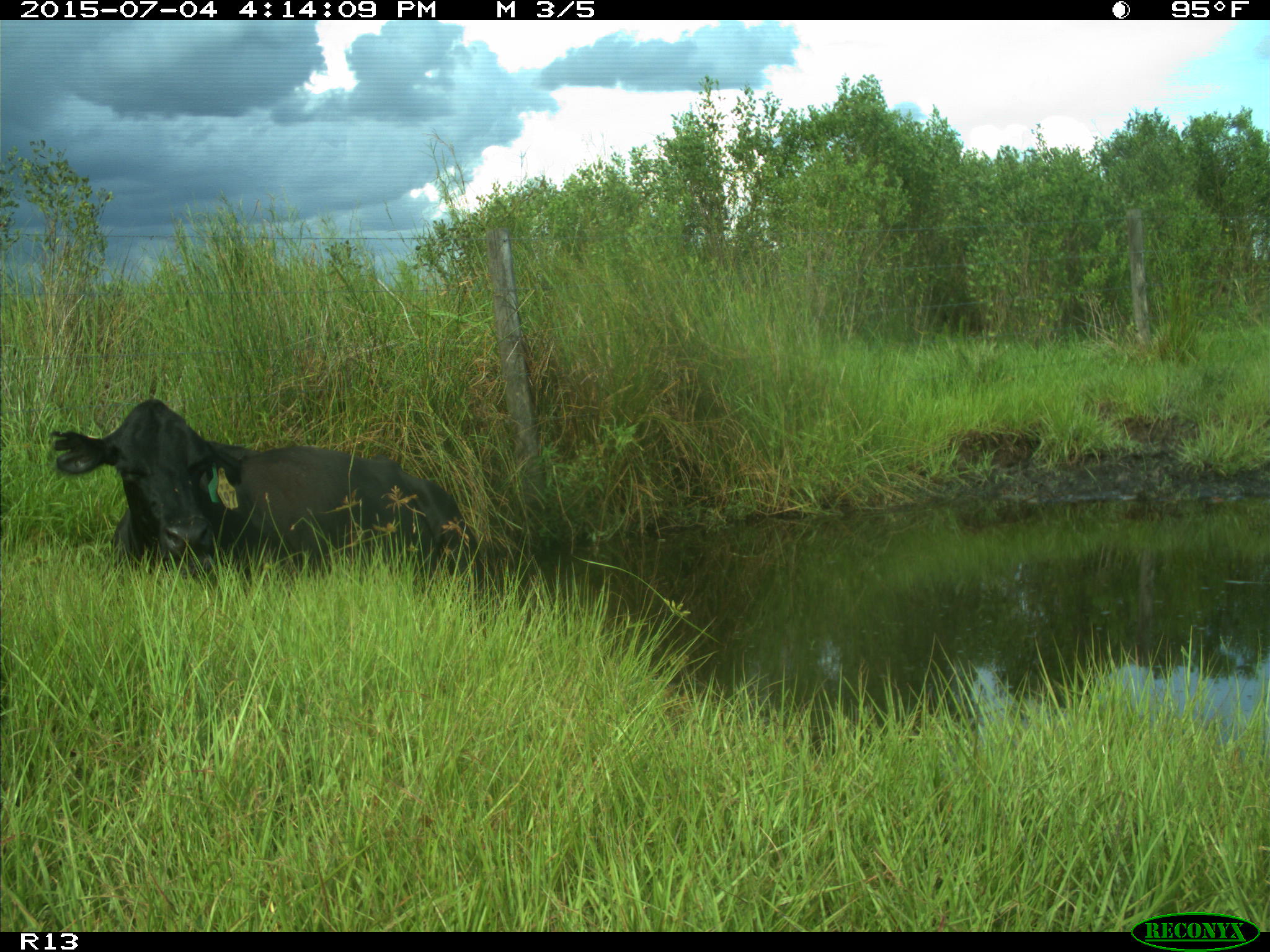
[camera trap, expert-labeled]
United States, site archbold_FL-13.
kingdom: Animalia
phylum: Chordata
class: Mammalia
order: Artiodactyla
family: Bovidae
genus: Bos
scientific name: Bos taurus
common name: domestic cow